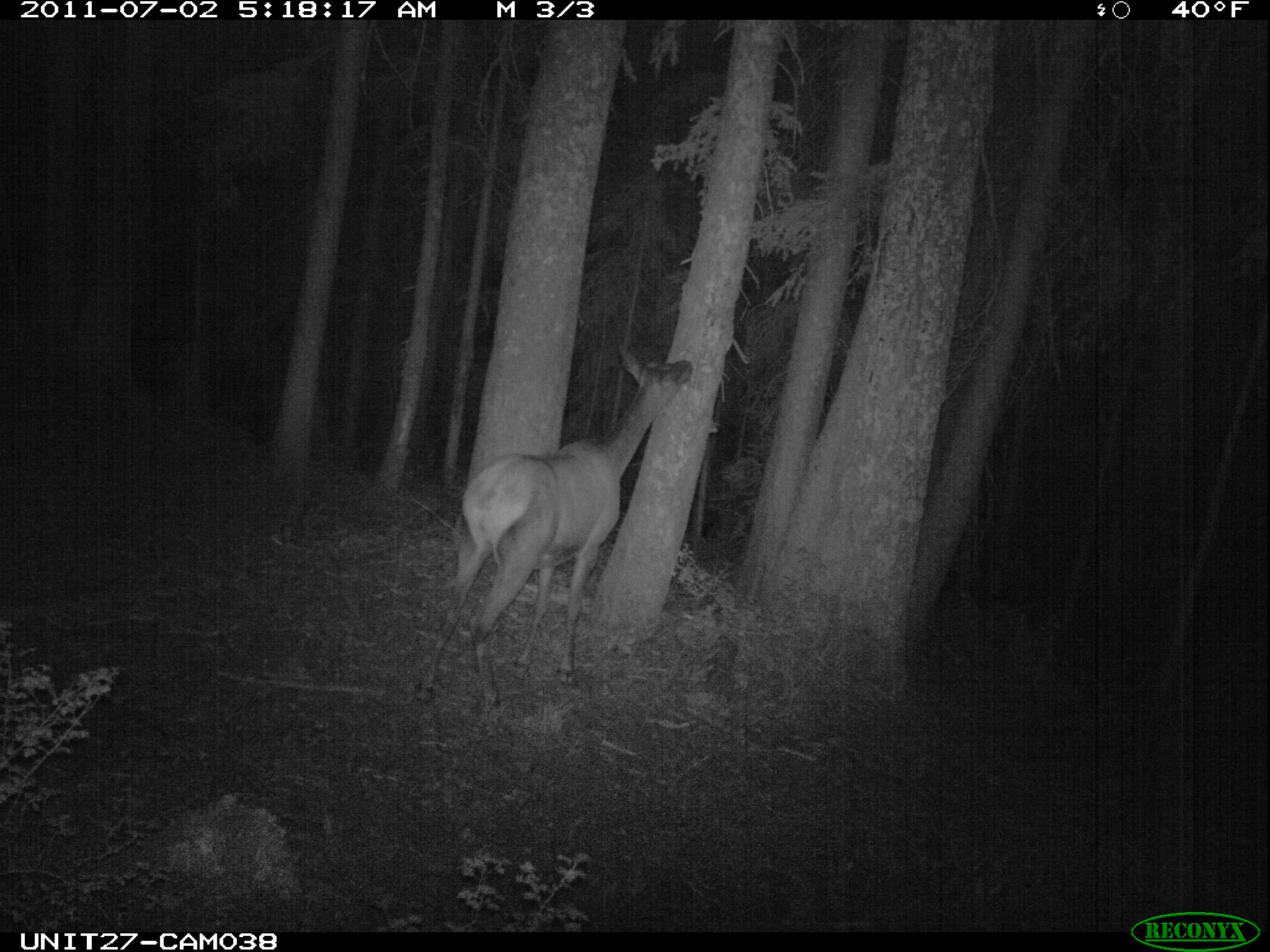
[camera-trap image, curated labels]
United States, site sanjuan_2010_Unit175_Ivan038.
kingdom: Animalia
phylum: Chordata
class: Mammalia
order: Artiodactyla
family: Cervidae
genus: Cervus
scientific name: Cervus elaphus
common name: red deer